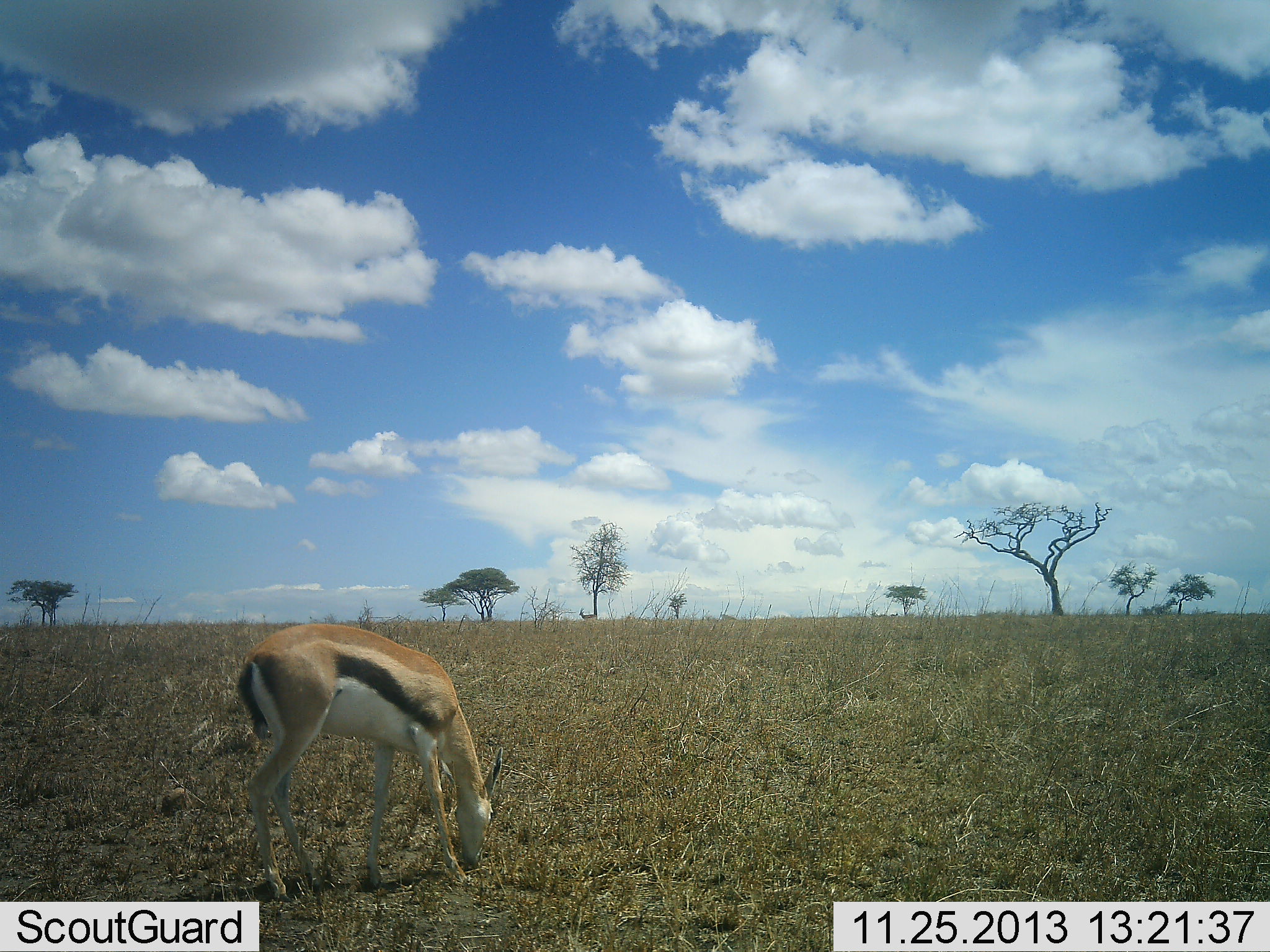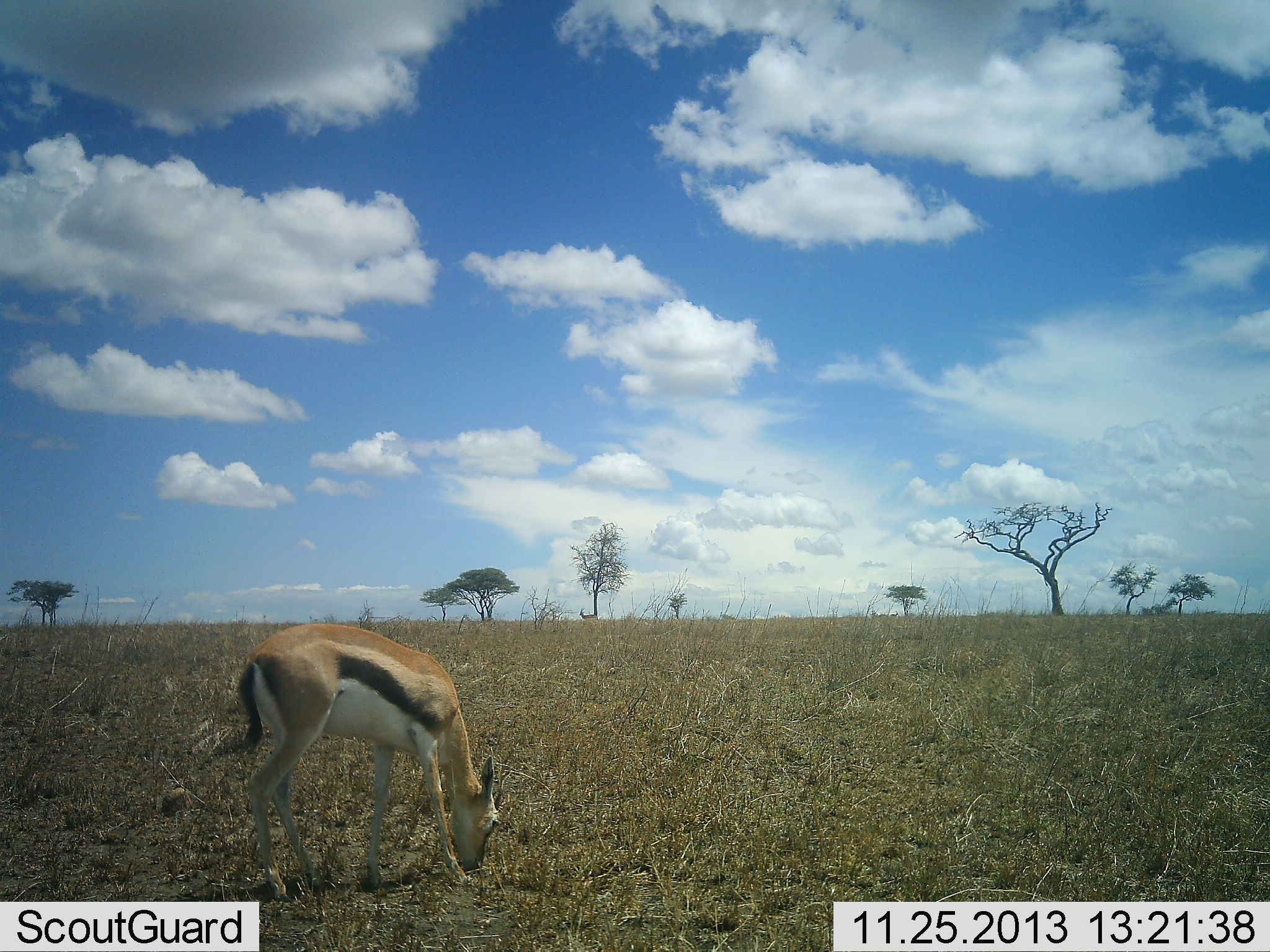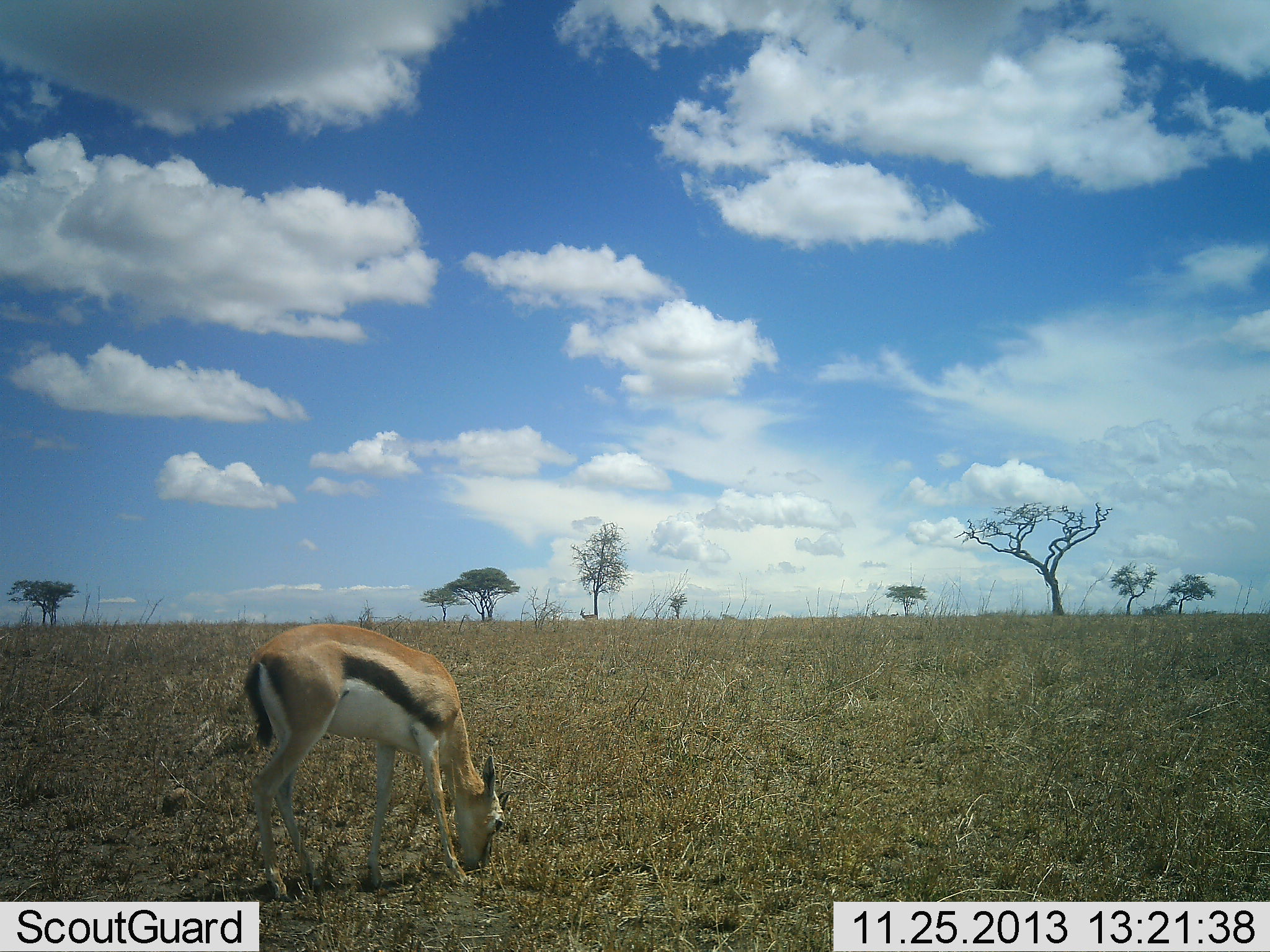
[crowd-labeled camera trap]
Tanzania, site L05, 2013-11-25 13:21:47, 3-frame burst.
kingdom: Animalia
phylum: Chordata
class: Mammalia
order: Artiodactyla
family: Bovidae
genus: Eudorcas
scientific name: Eudorcas thomsonii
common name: thomson's gazelle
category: gazellethomsons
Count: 1.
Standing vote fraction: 10%.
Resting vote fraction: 0%.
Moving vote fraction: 0%.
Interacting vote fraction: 0%.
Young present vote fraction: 0%.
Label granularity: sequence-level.